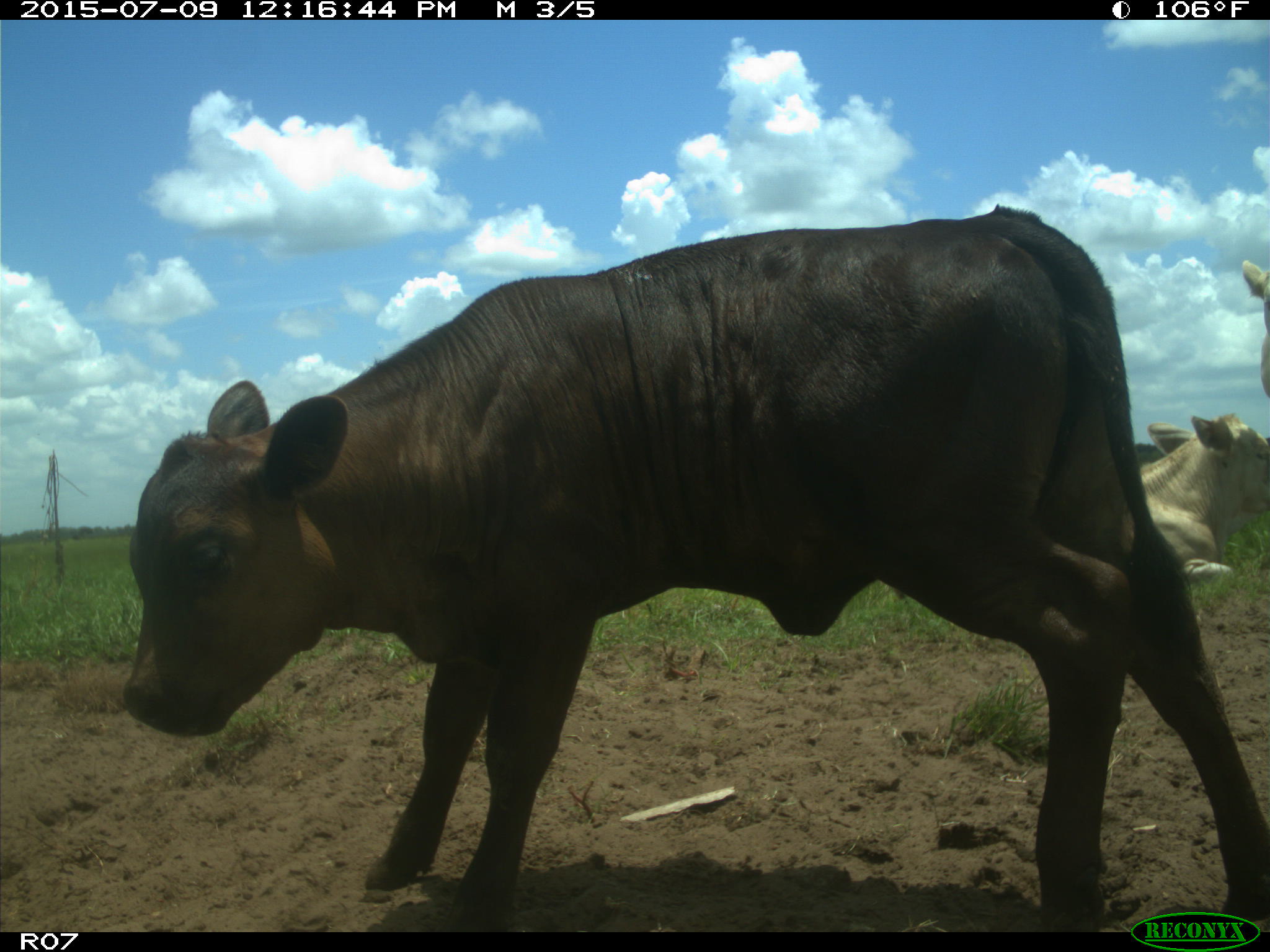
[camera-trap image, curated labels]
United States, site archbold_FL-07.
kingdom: Animalia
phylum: Chordata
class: Mammalia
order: Artiodactyla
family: Bovidae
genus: Bos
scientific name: Bos taurus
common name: domestic cow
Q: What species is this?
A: Bos taurus (domestic cow).